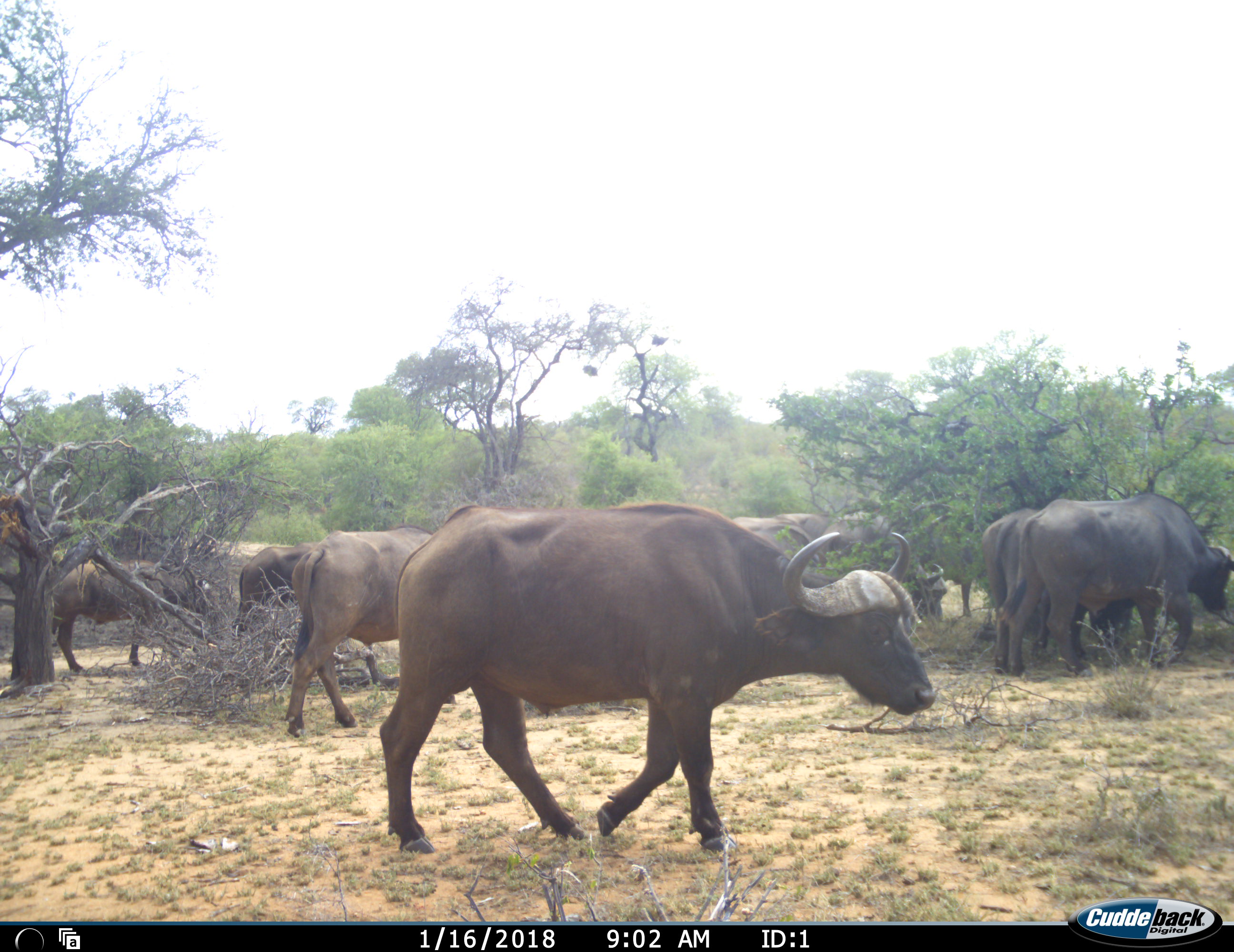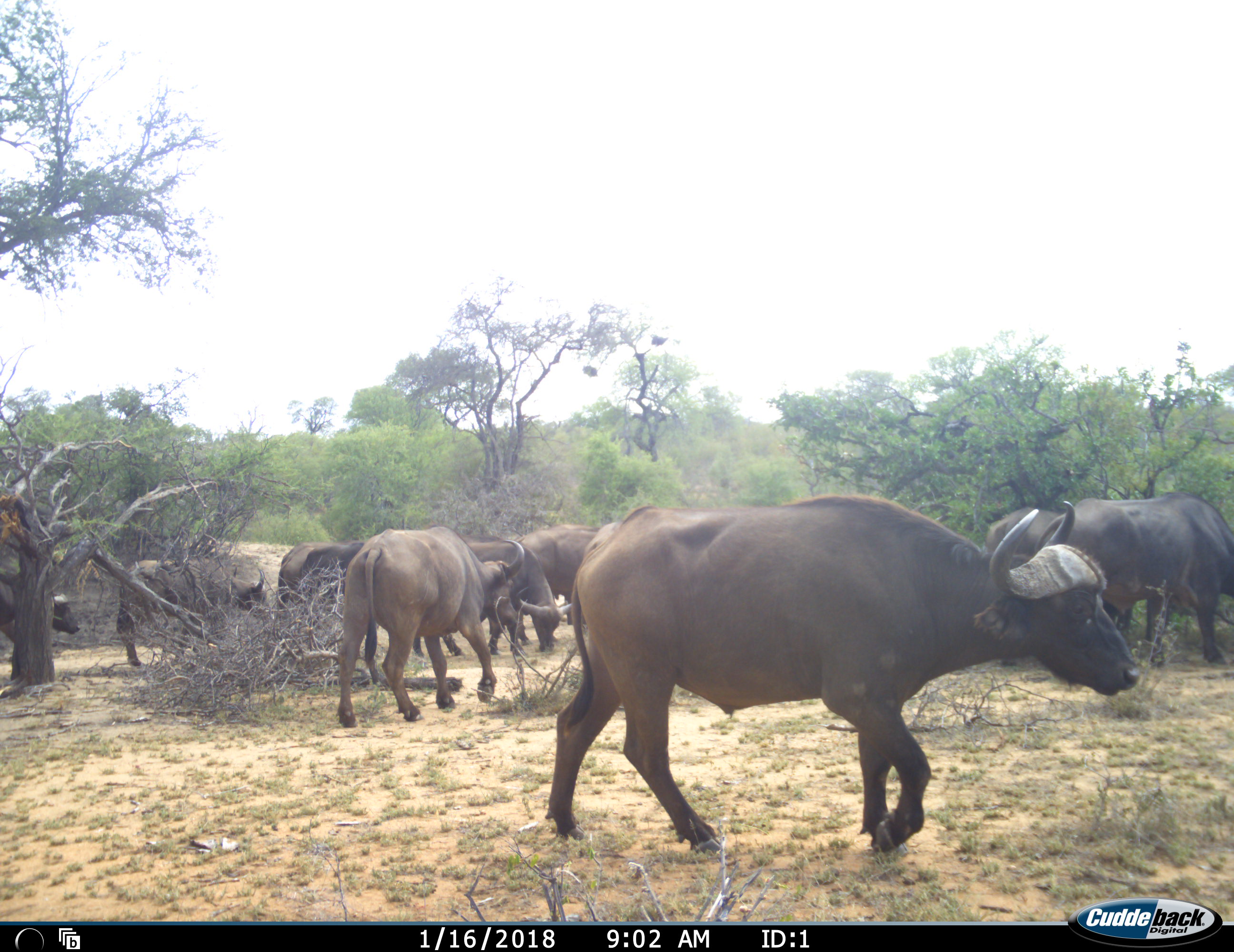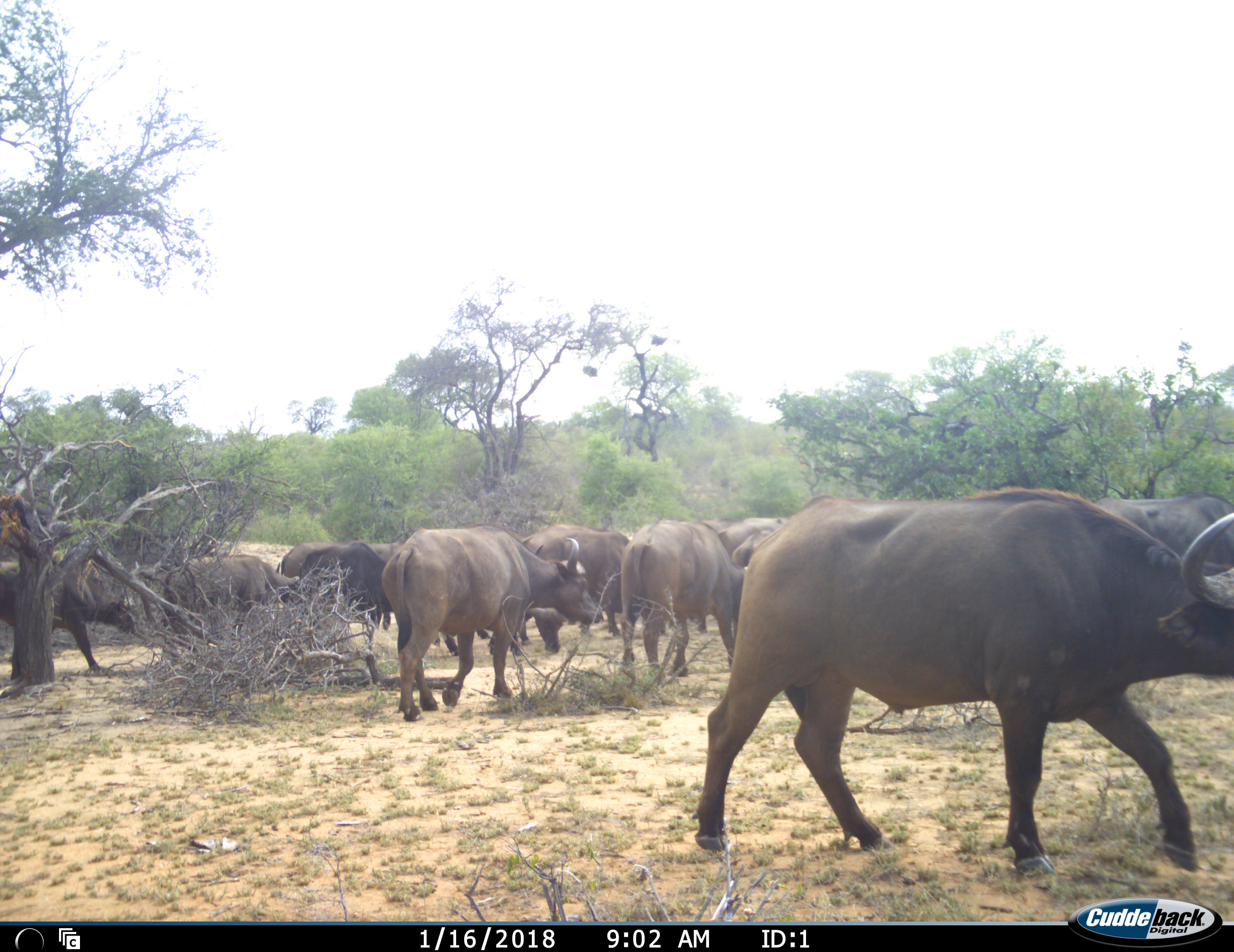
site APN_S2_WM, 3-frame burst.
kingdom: Animalia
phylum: Chordata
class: Mammalia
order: Artiodactyla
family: Bovidae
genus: Syncerus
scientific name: Syncerus caffer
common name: african buffalo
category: buffalo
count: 11-50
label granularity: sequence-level